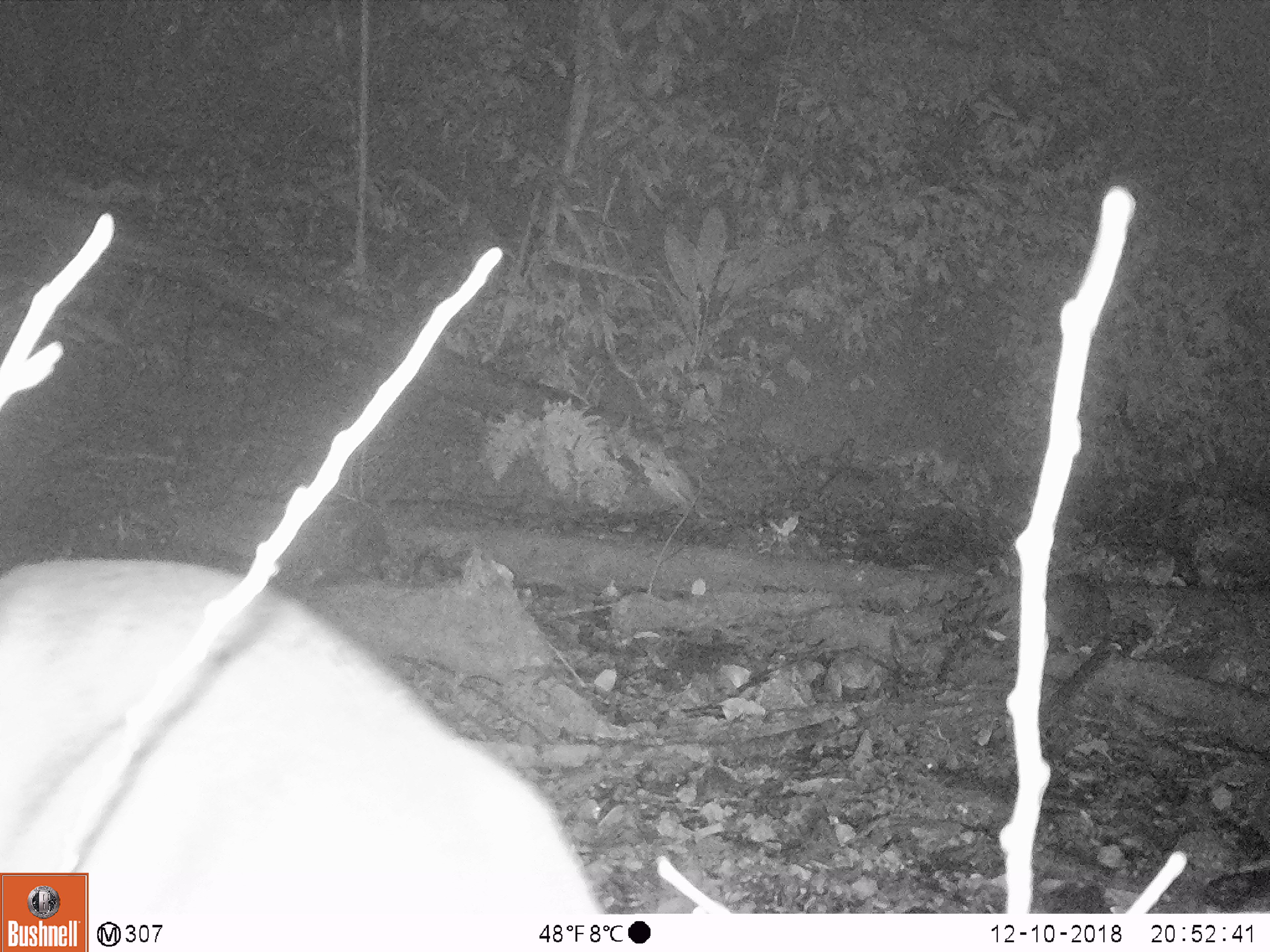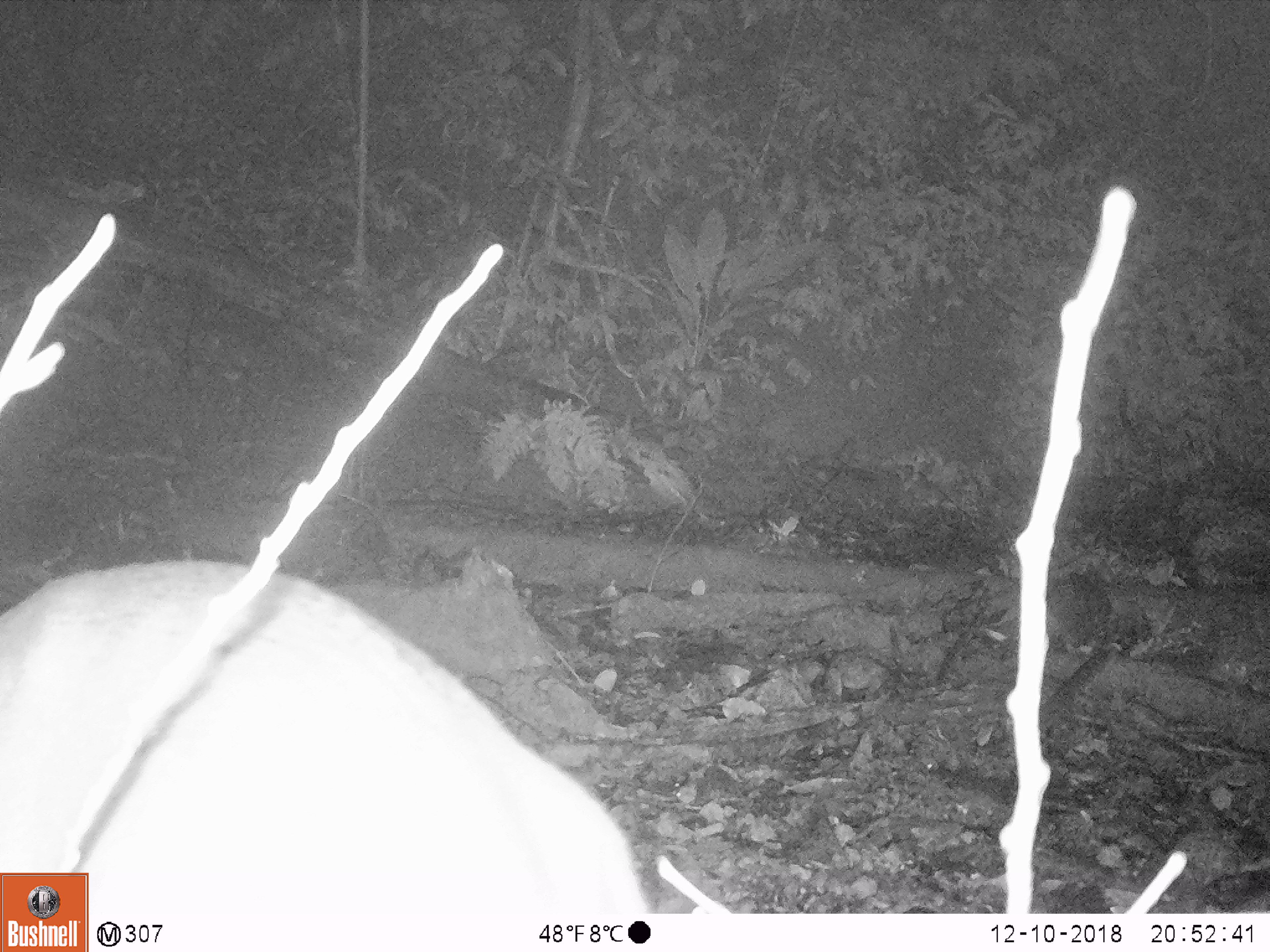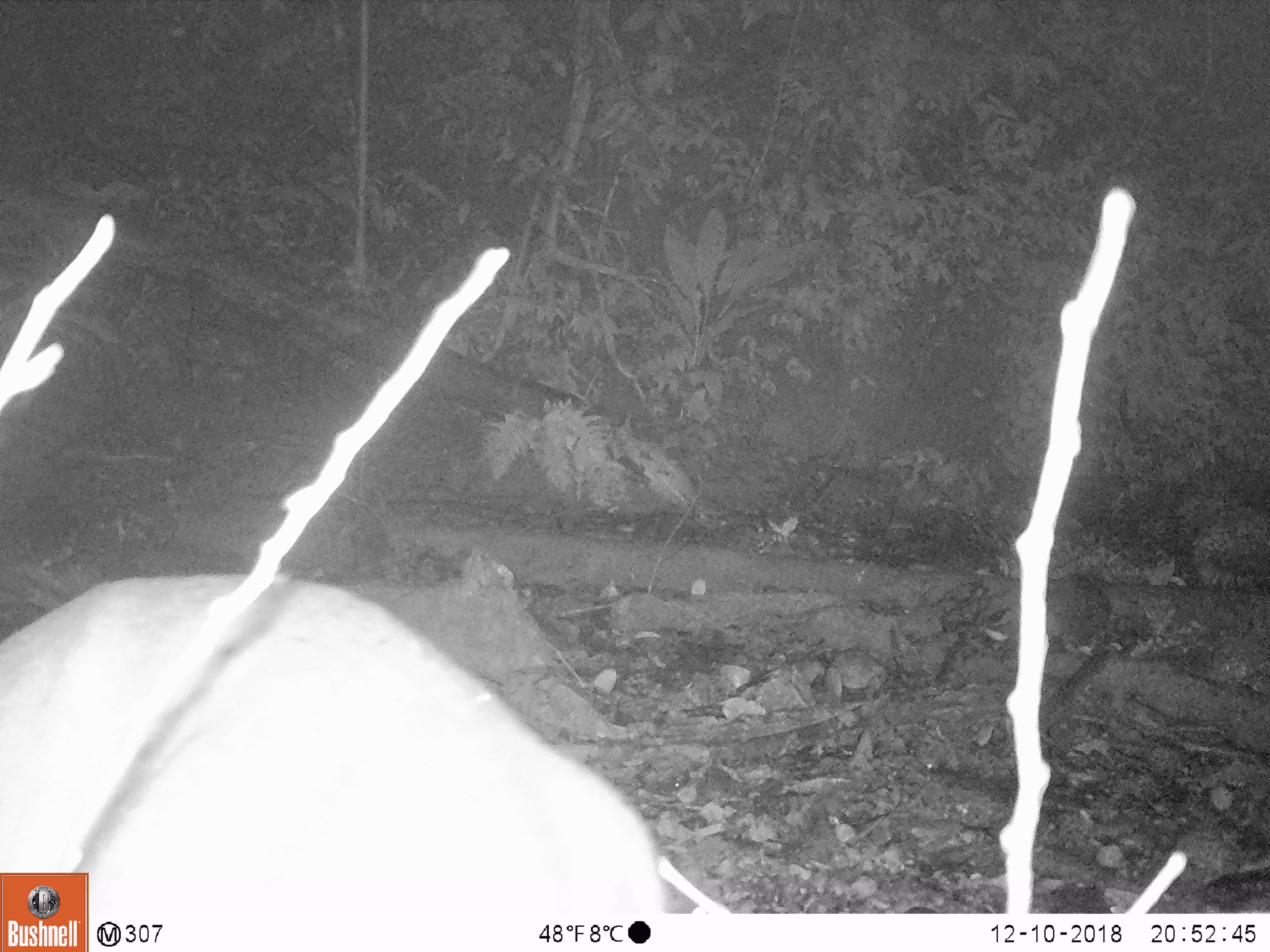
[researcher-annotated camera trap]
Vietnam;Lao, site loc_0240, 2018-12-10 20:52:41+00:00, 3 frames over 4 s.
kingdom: Animalia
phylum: Chordata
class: Mammalia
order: Artiodactyla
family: Cervidae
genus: Muntiacus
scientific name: Muntiacus vuquangensis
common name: large-antlered muntjac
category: large antlered muntjac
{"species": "large antlered muntjac (large-antlered muntjac) (Muntiacus vuquangensis)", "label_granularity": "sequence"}